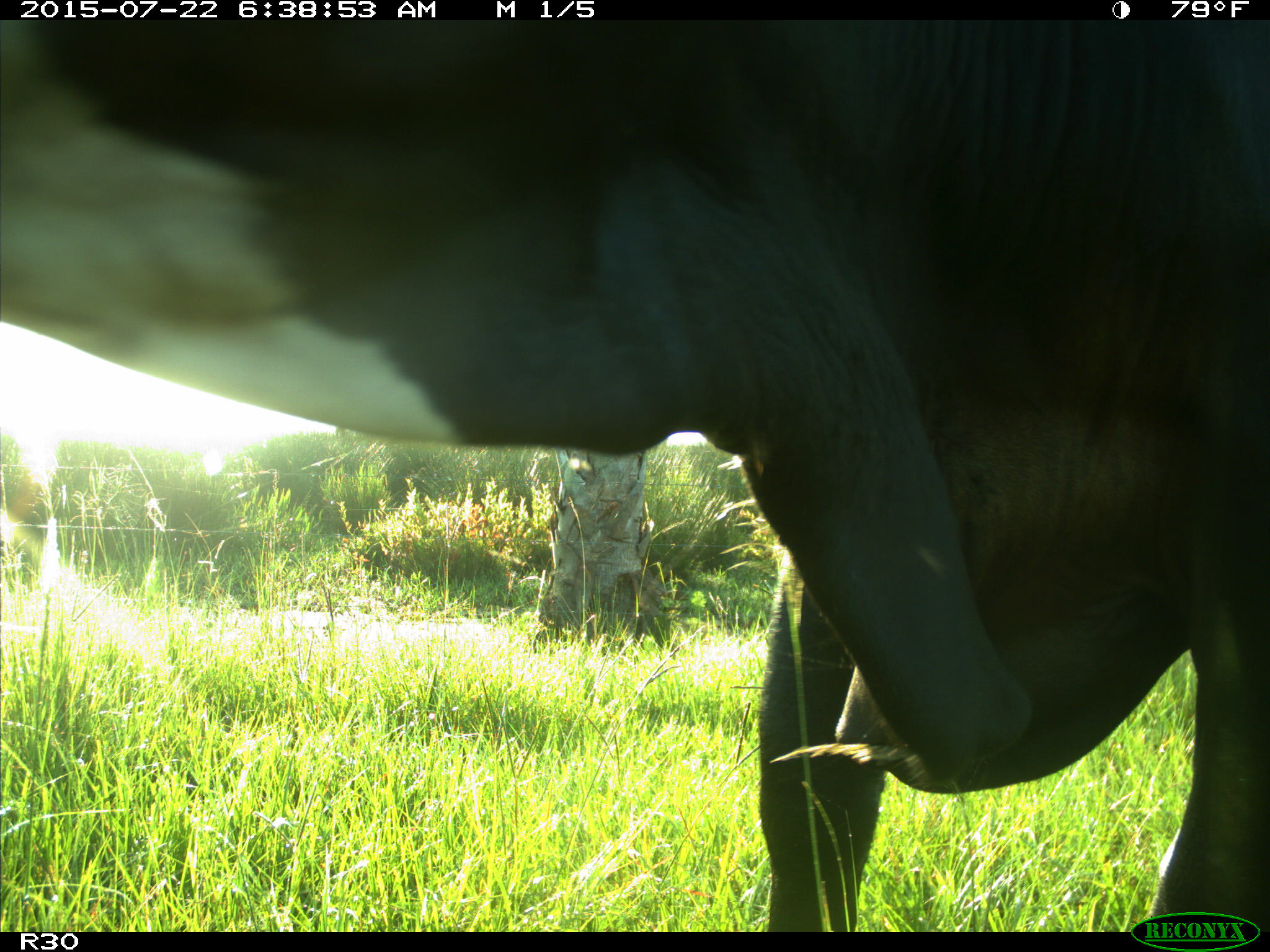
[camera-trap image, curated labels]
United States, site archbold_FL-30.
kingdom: Animalia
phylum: Chordata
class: Mammalia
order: Artiodactyla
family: Bovidae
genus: Bos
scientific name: Bos taurus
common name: domestic cow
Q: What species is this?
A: Bos taurus (domestic cow).